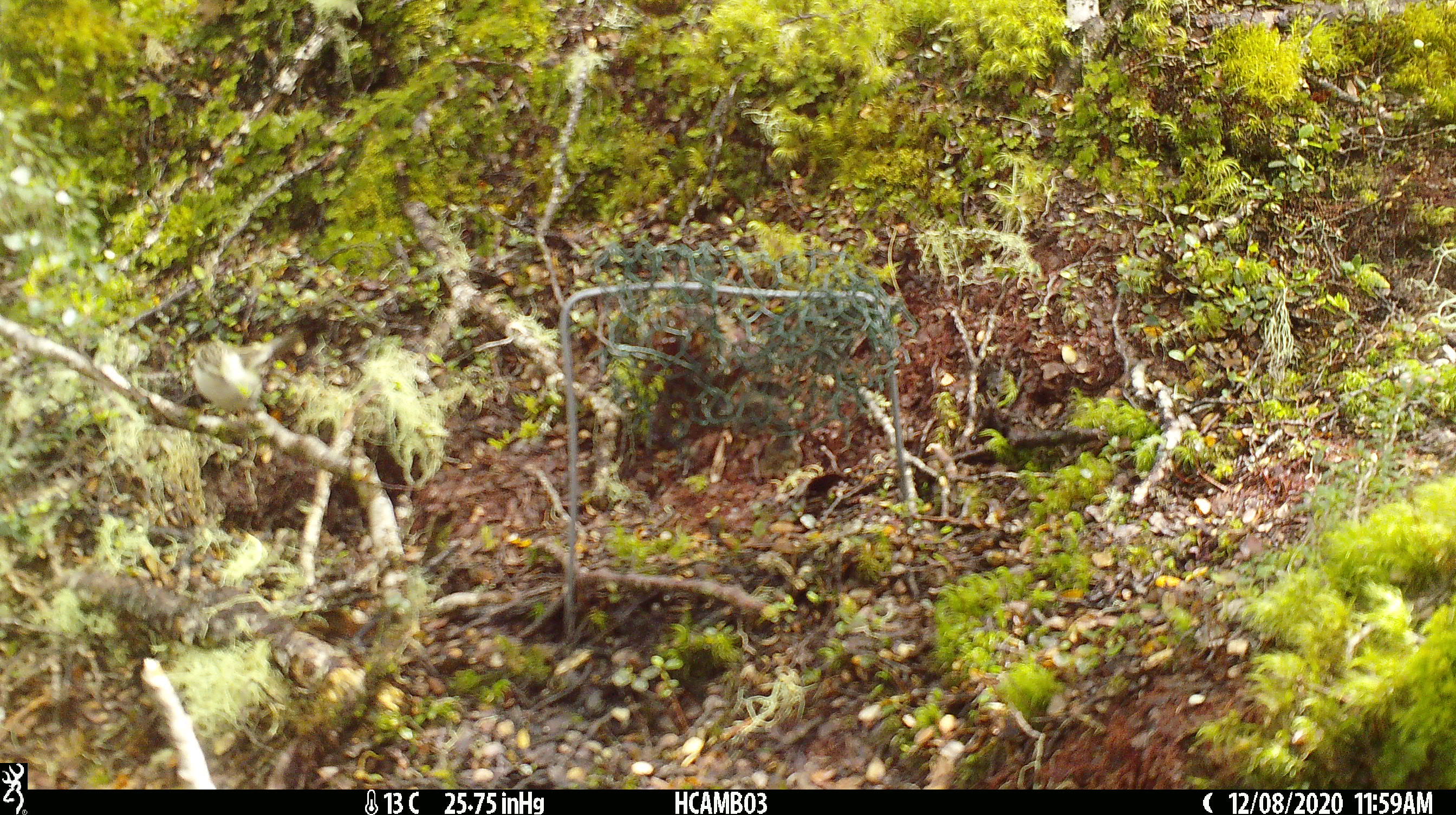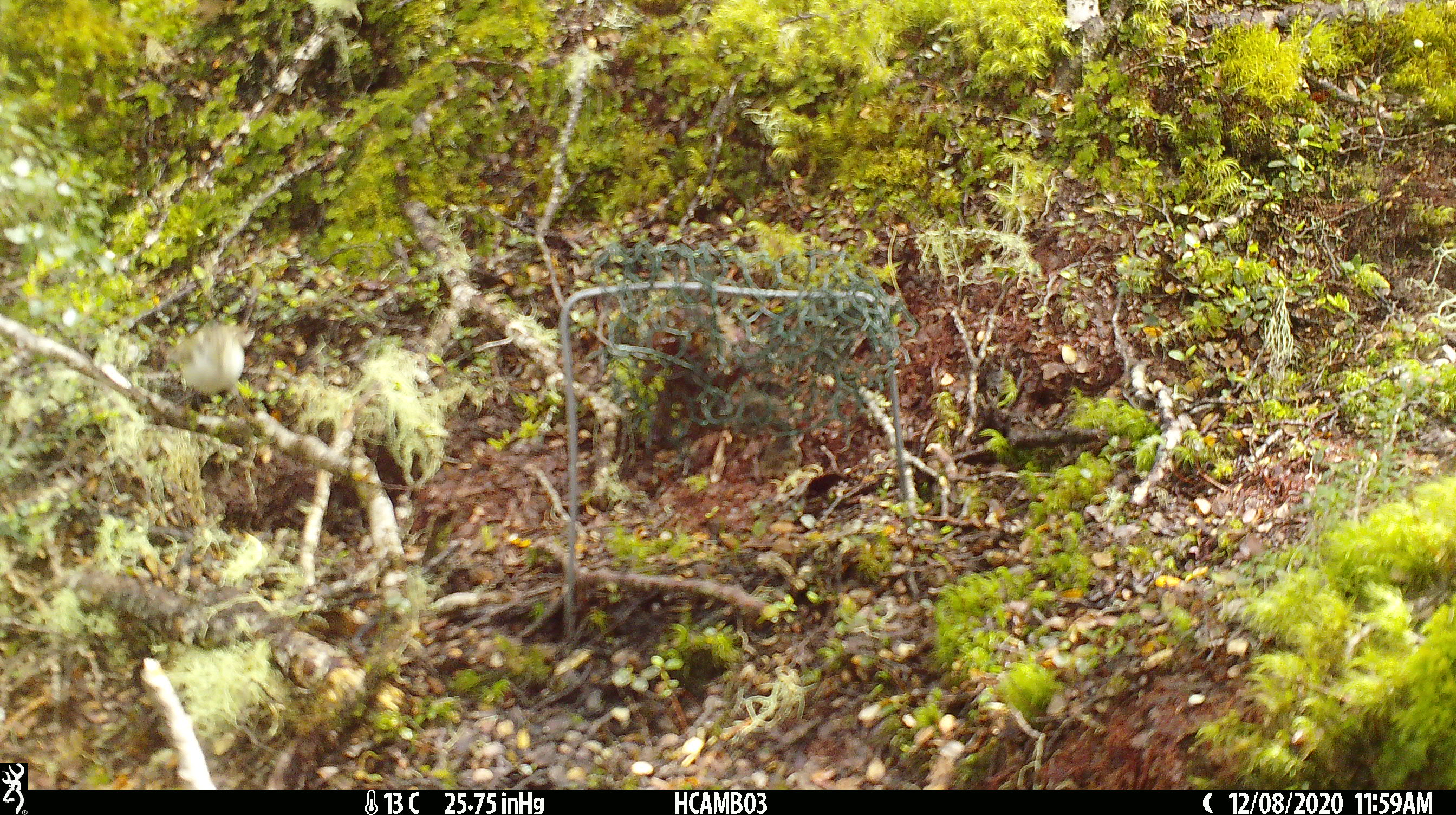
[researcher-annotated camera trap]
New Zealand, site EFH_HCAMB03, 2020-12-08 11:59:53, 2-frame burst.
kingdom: Animalia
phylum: Chordata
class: Aves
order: Passeriformes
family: Acanthisittidae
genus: Acanthisitta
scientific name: Acanthisitta chloris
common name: rifleman